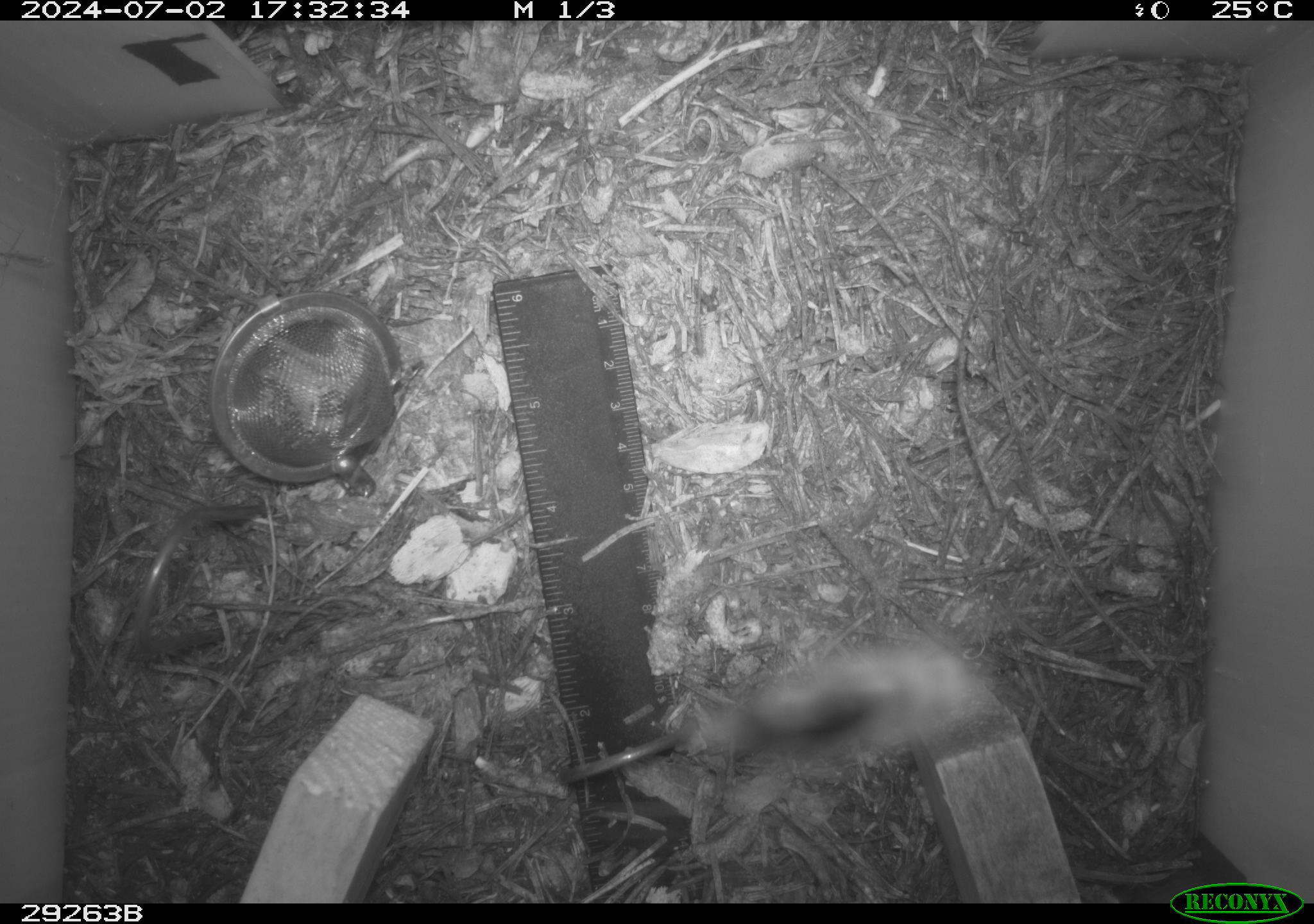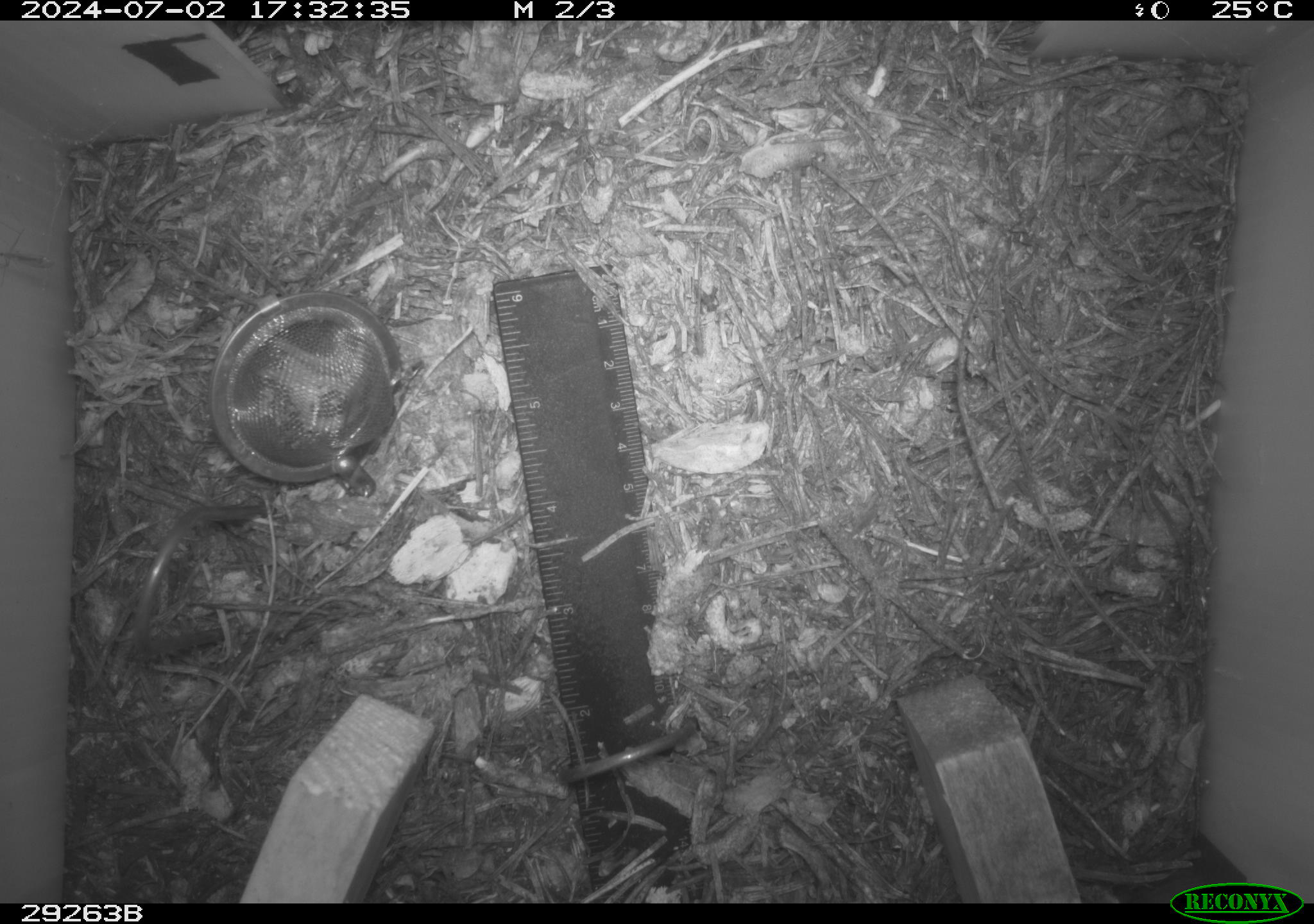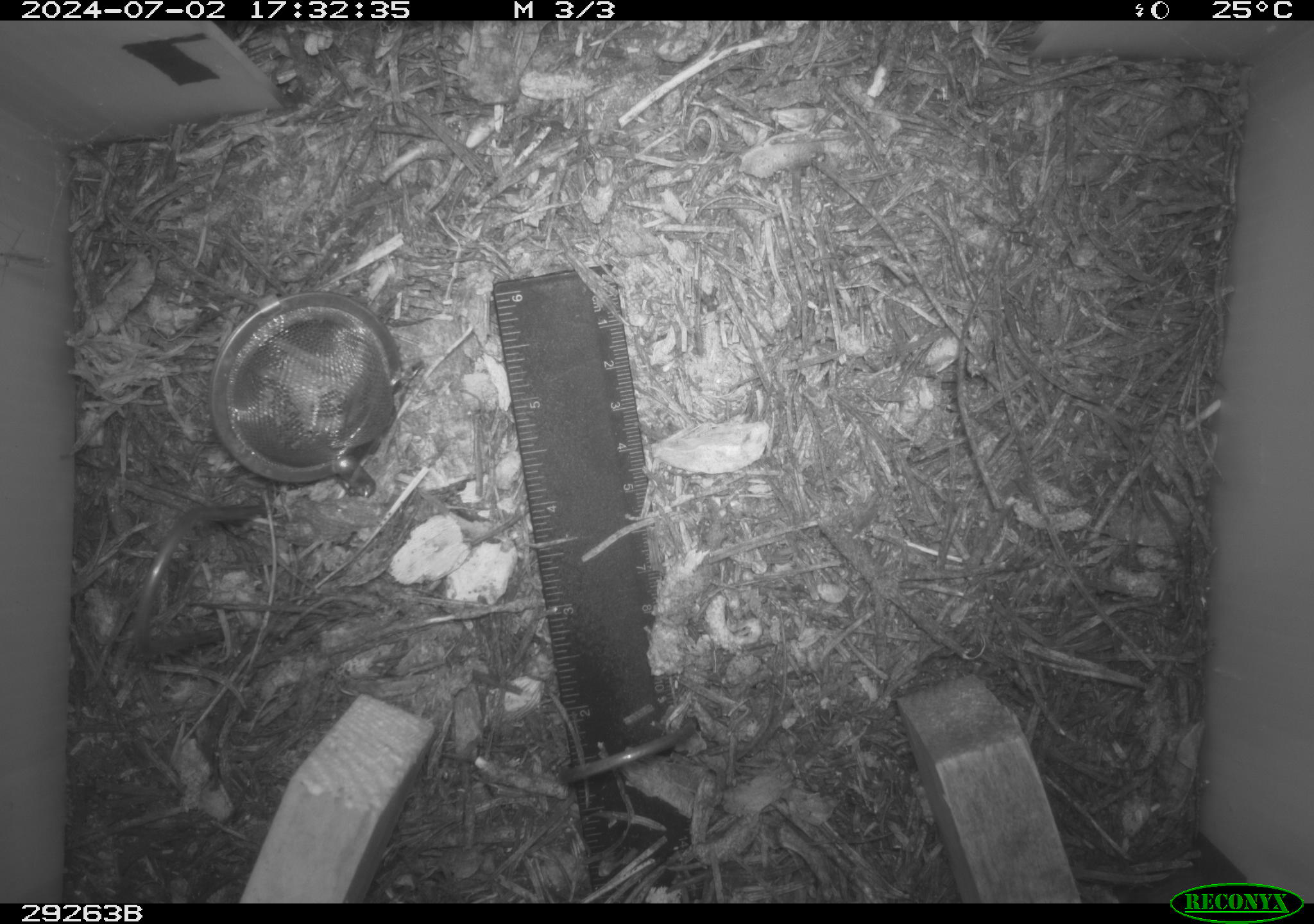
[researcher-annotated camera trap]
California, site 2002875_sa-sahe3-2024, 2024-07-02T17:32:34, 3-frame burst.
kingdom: Animalia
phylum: Arthropoda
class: Insecta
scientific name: Insecta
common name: insect